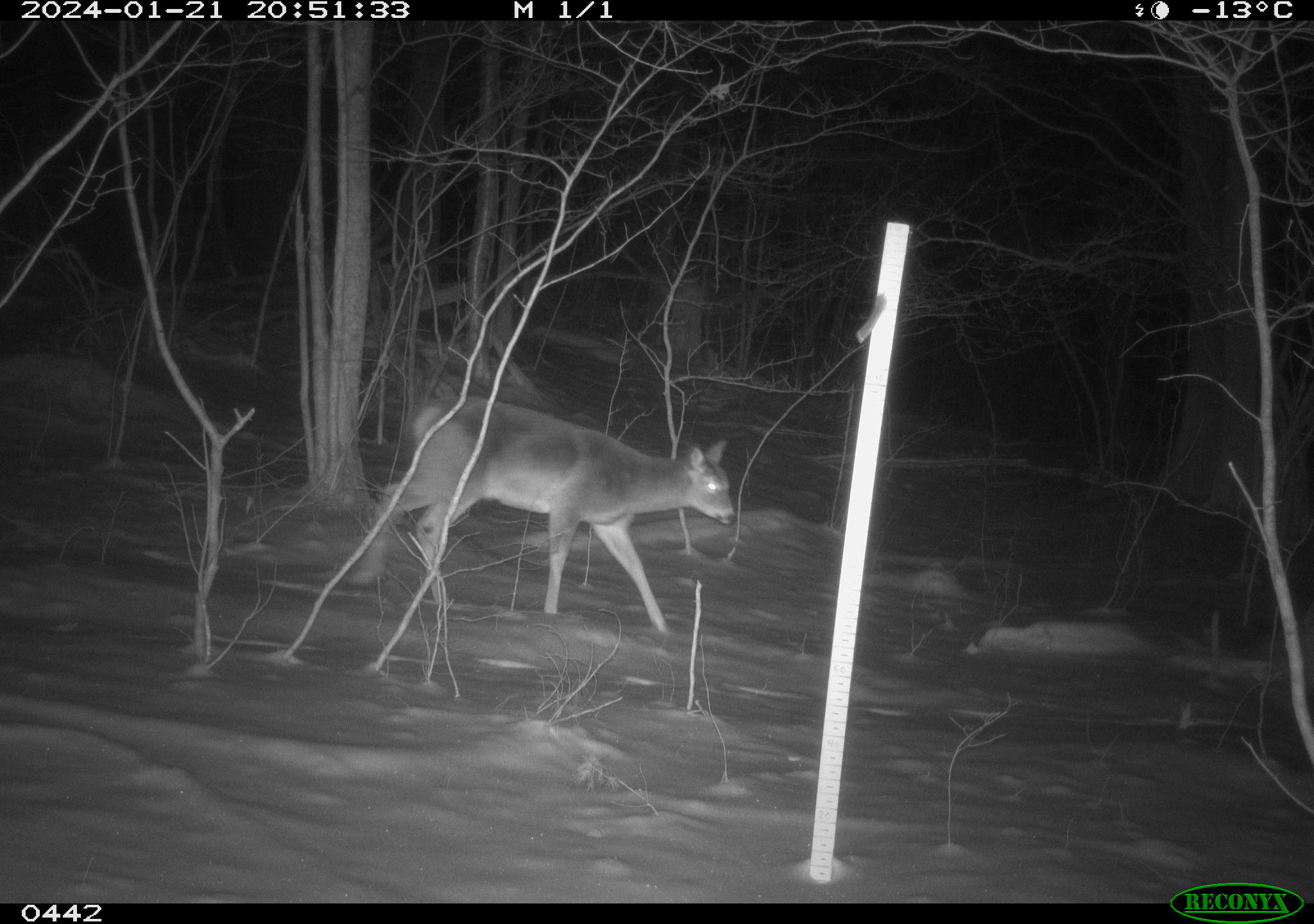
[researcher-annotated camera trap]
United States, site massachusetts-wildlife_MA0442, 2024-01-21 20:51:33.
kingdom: Animalia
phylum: Chordata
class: Mammalia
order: Artiodactyla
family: Cervidae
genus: Odocoileus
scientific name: Odocoileus virginianus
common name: white-tailed deer